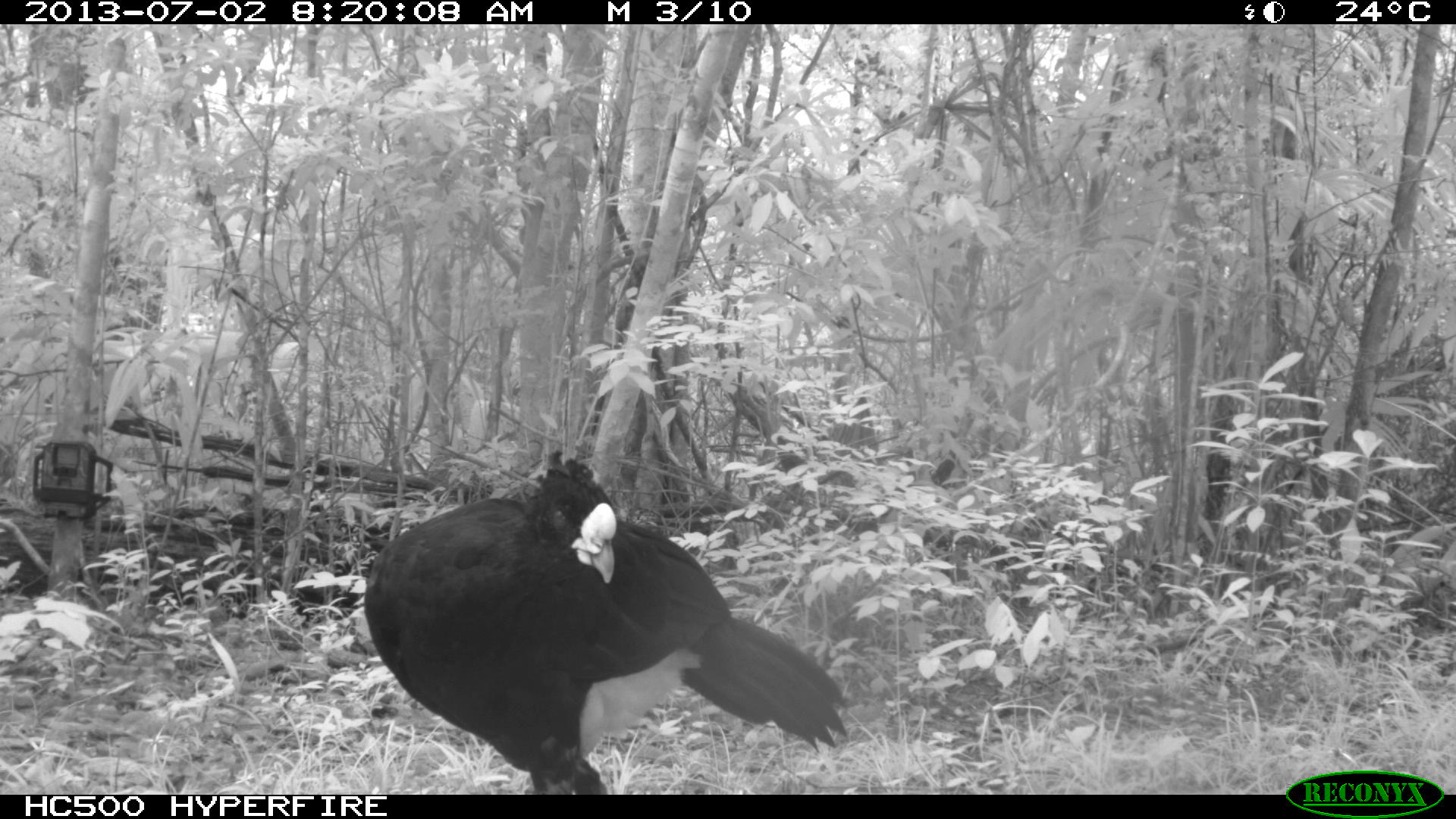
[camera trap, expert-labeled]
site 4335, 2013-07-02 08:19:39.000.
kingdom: Animalia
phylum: Chordata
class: Aves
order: Galliformes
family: Cracidae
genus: Crax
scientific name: Crax rubra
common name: great curassow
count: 1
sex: male